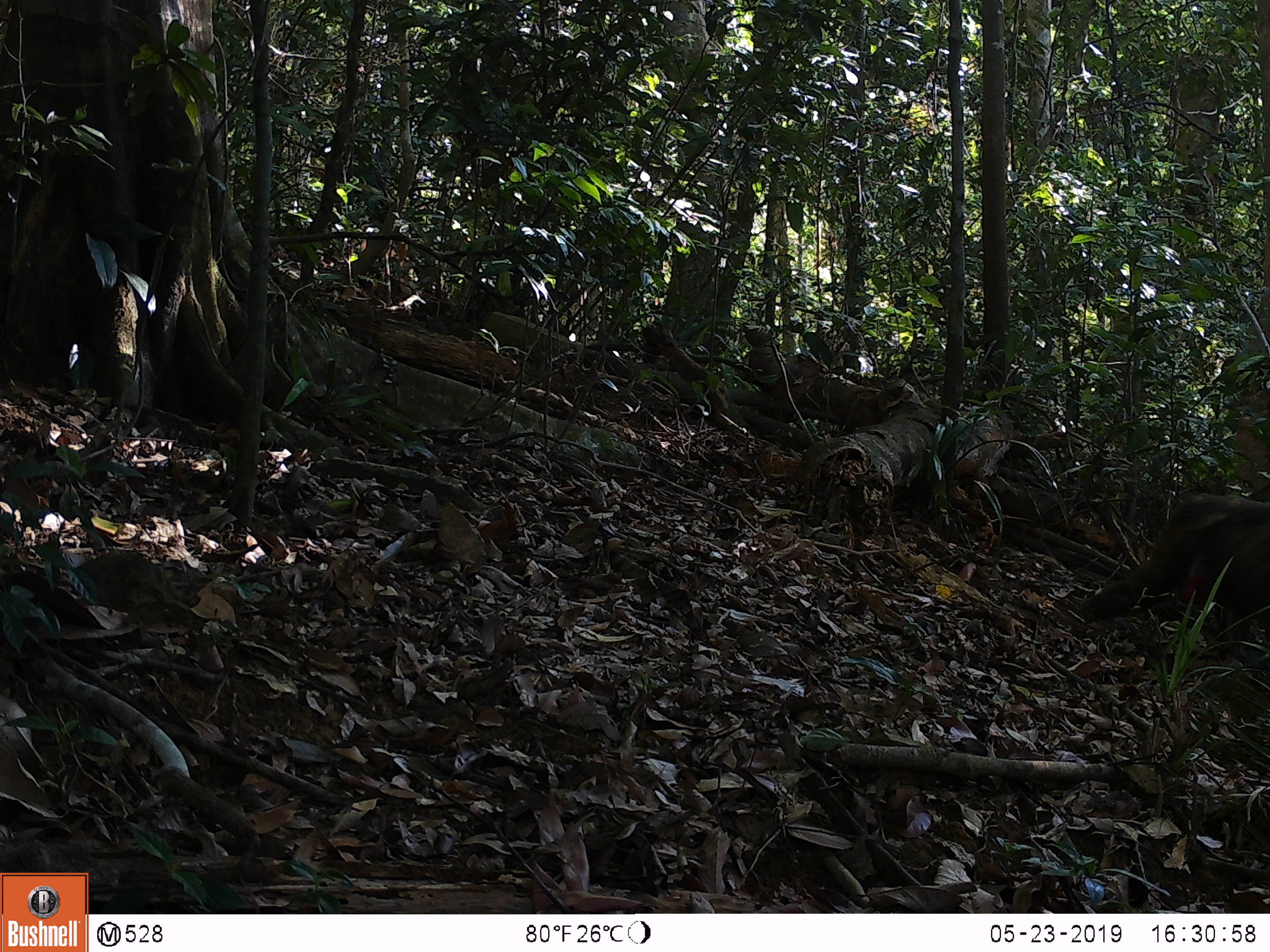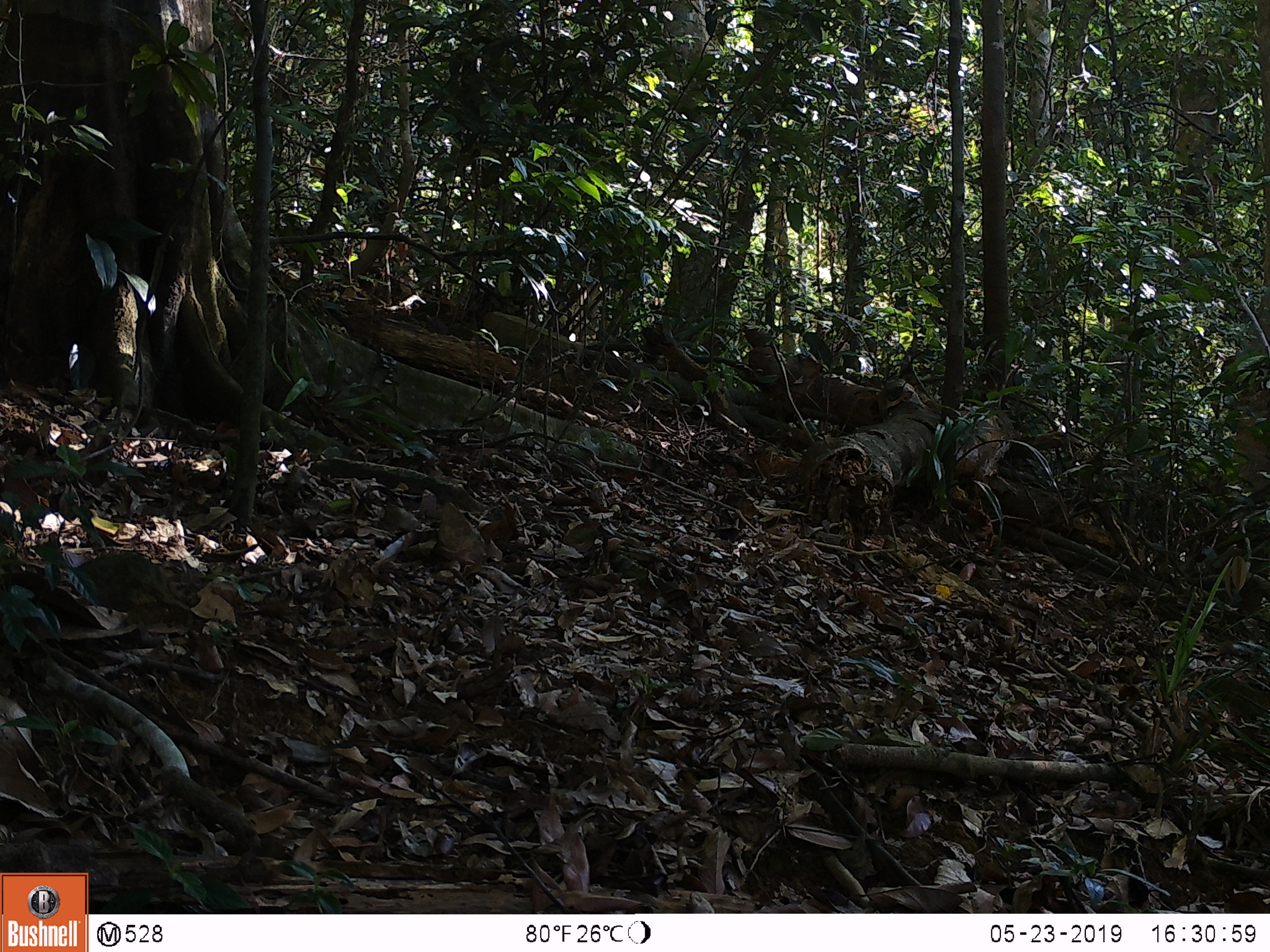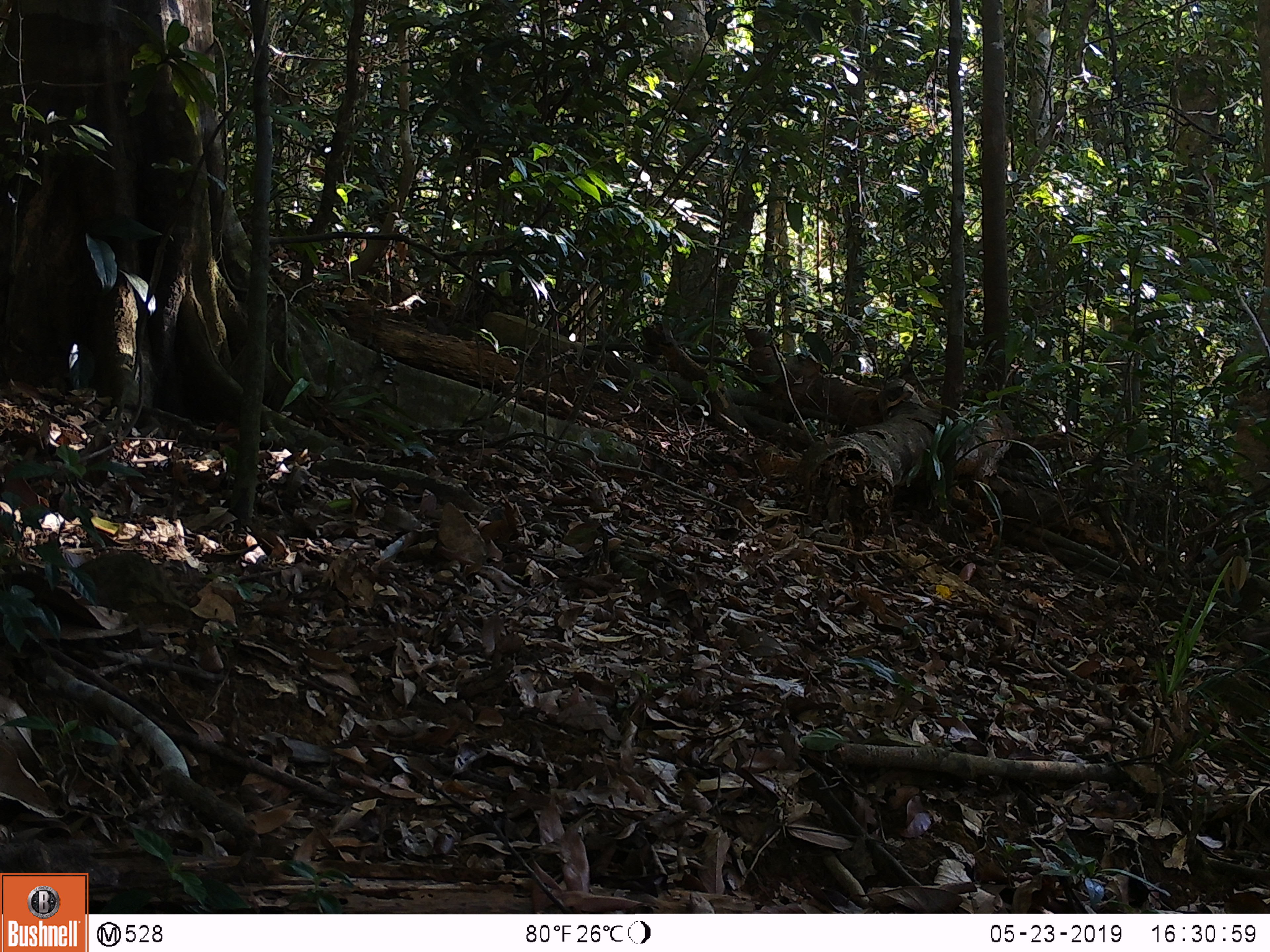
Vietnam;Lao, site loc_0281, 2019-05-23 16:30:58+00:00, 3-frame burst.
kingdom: Animalia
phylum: Chordata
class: Mammalia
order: Primates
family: Cercopithecidae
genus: Macaca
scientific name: Macaca arctoides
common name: stump-tailed macaque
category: stump tailed macaque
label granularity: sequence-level